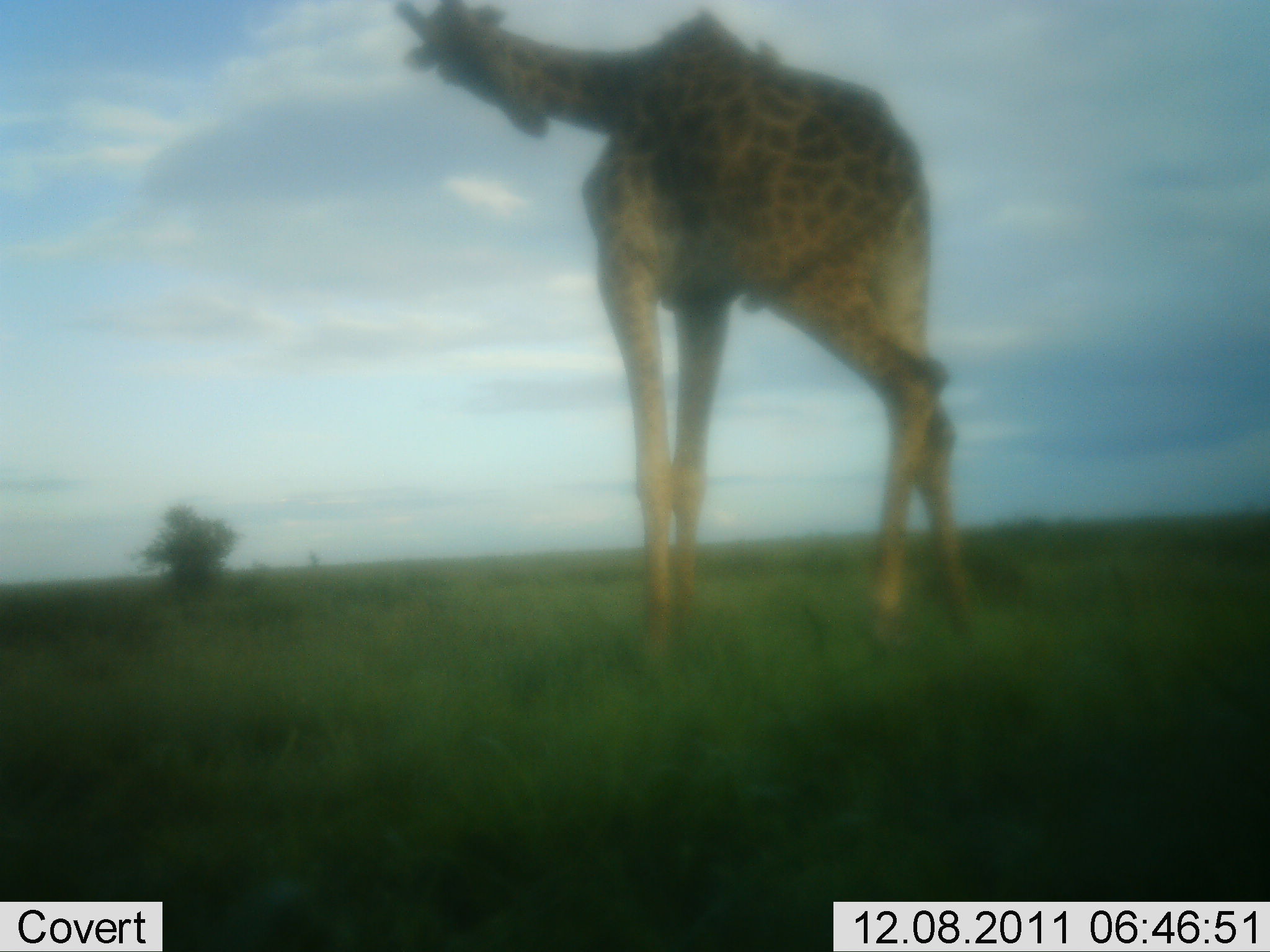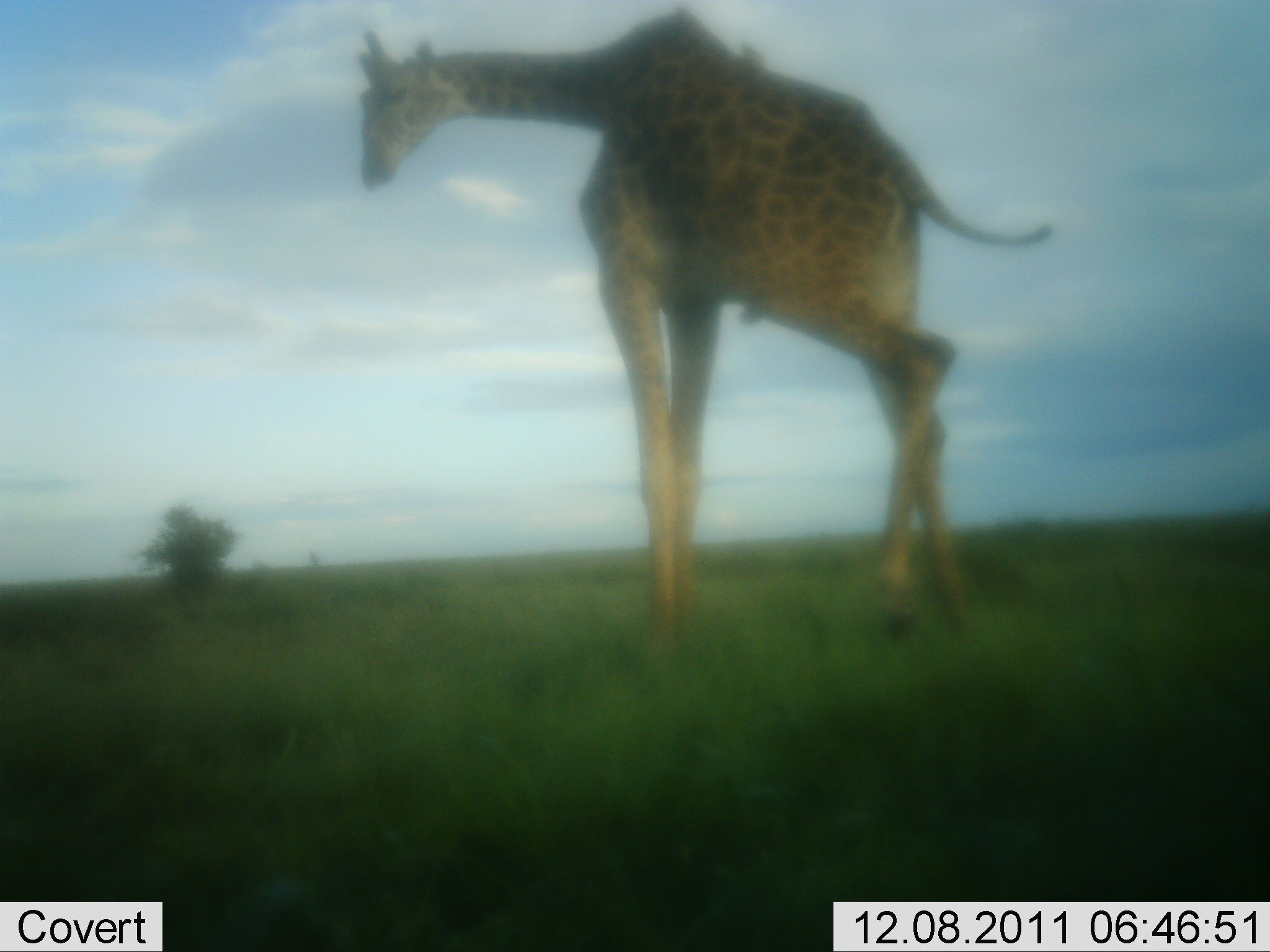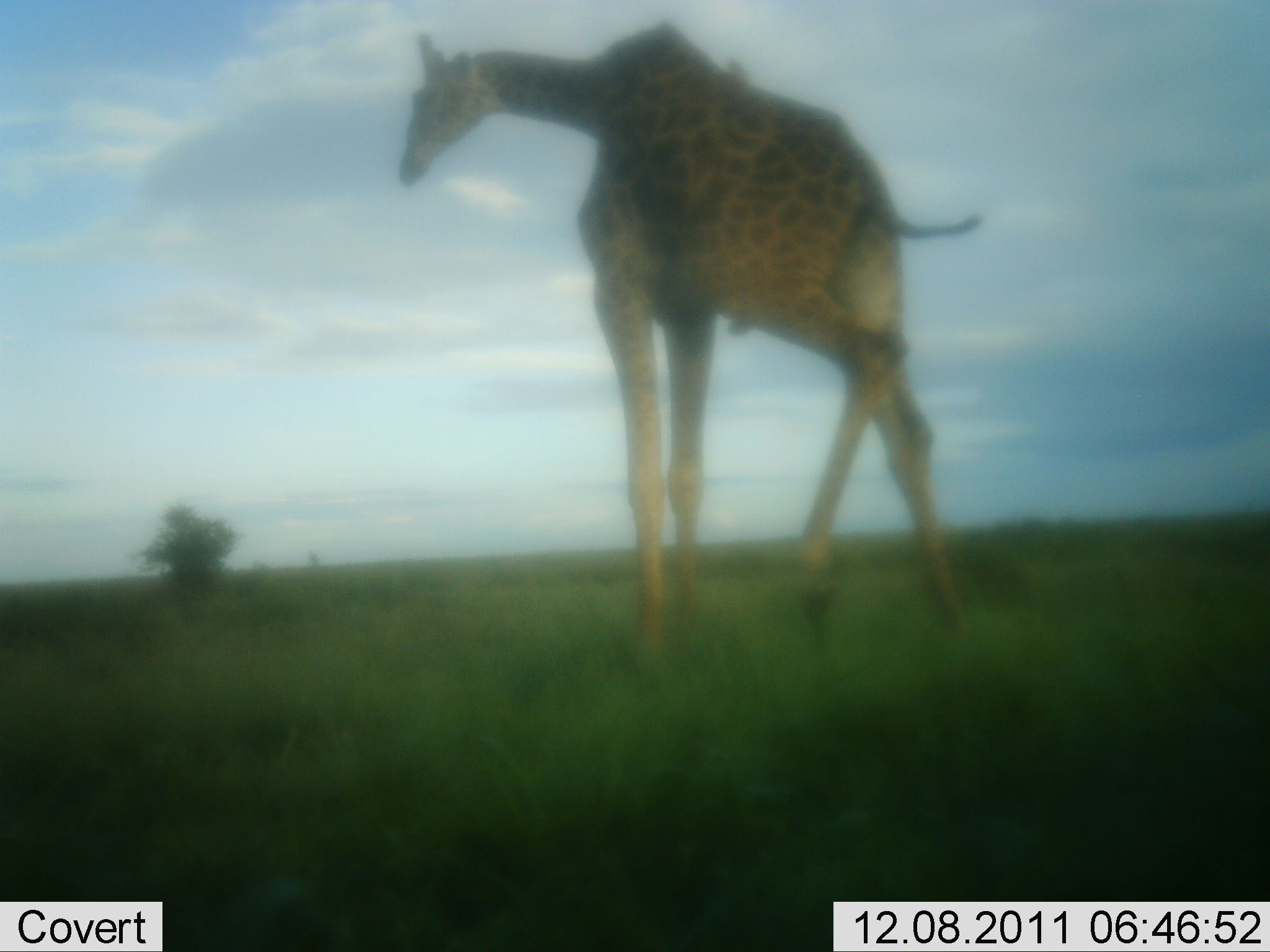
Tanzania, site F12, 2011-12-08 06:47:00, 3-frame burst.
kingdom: Animalia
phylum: Chordata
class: Mammalia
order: Artiodactyla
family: Giraffidae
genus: Giraffa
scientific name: Giraffa camelopardalis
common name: giraffe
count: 1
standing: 42%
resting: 0%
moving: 58%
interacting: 0%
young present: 0%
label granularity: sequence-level